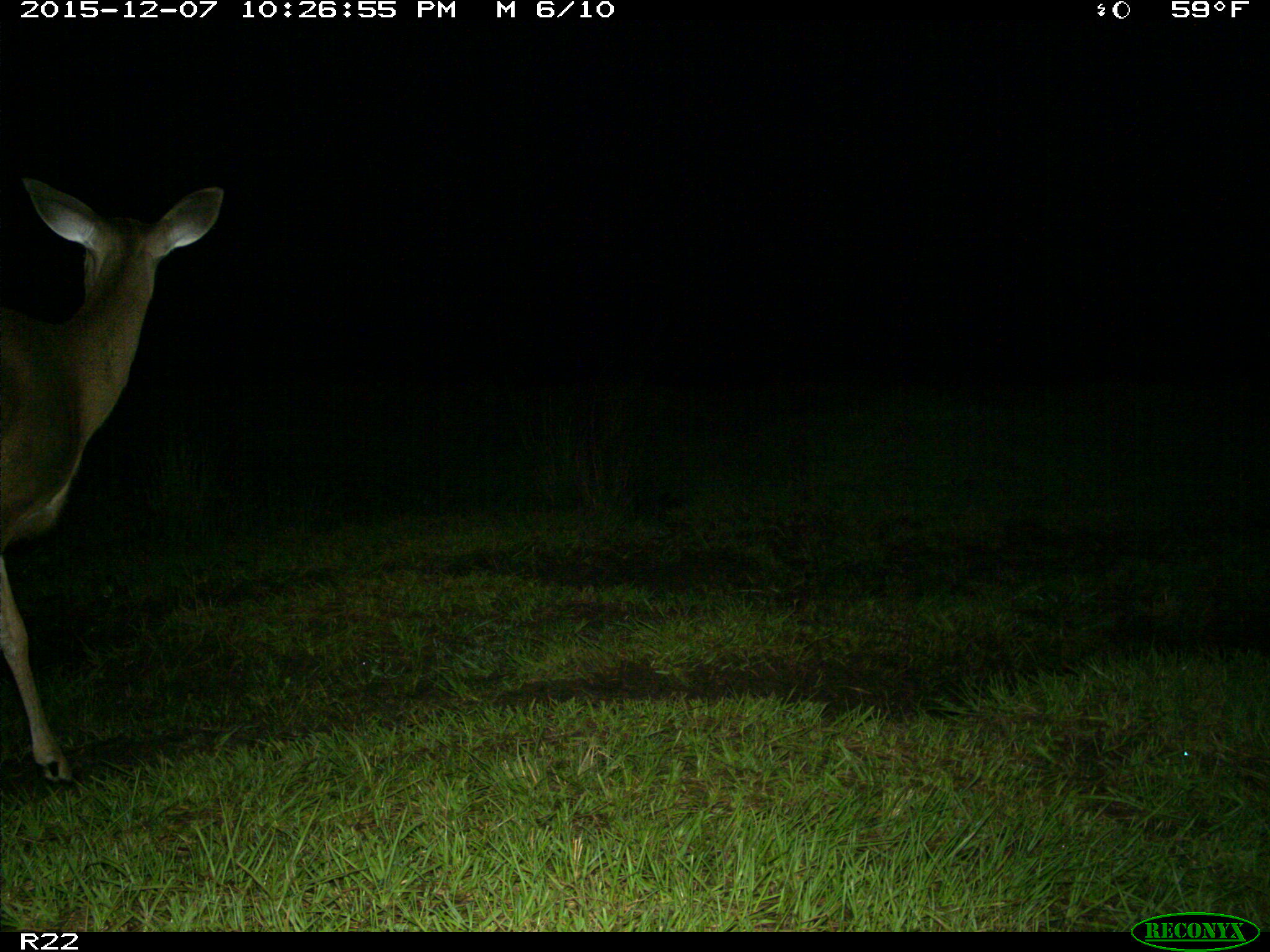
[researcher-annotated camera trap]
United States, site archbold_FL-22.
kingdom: Animalia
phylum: Chordata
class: Mammalia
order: Artiodactyla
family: Cervidae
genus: Odocoileus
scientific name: Odocoileus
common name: deer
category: unidentified deer